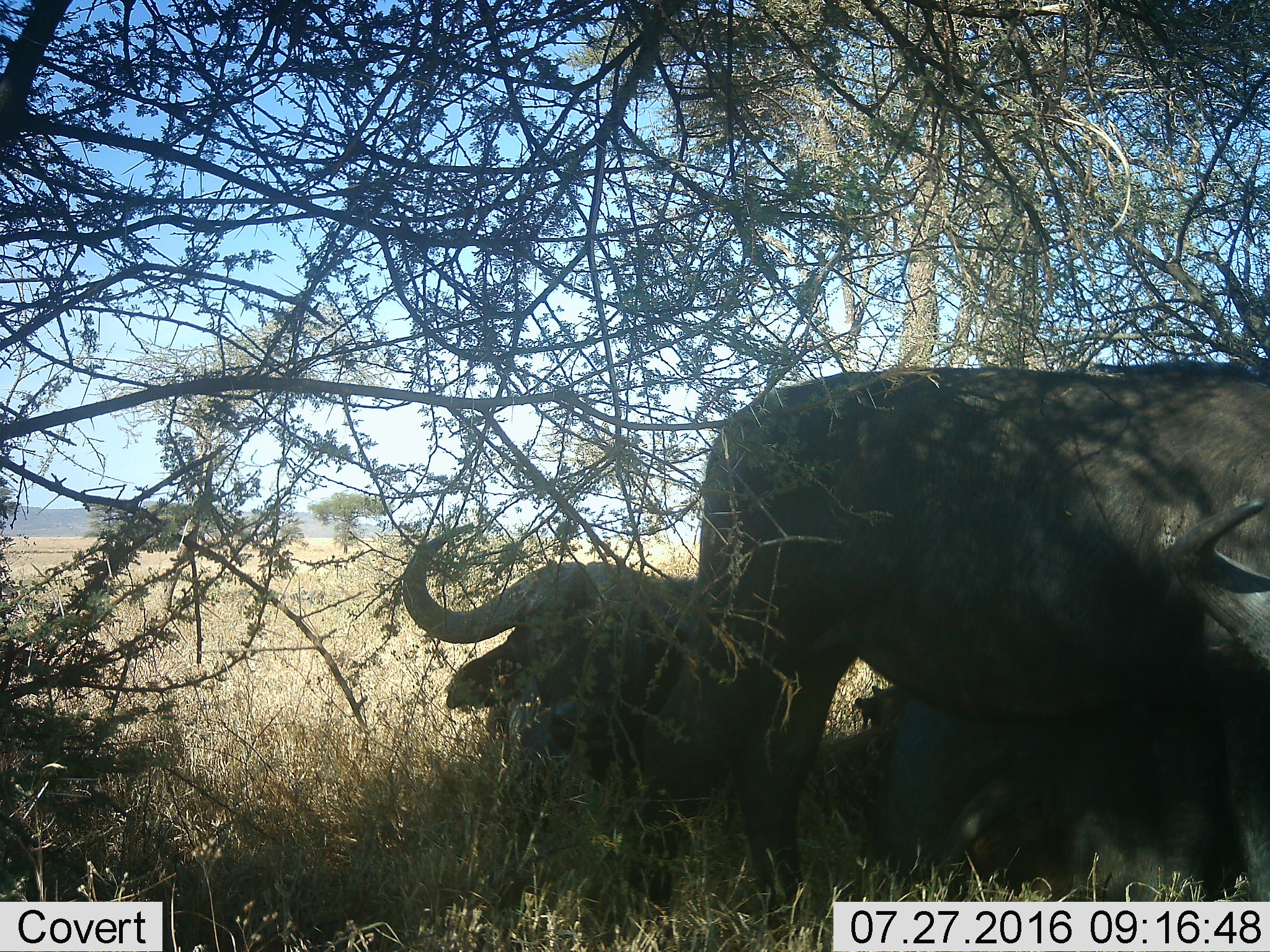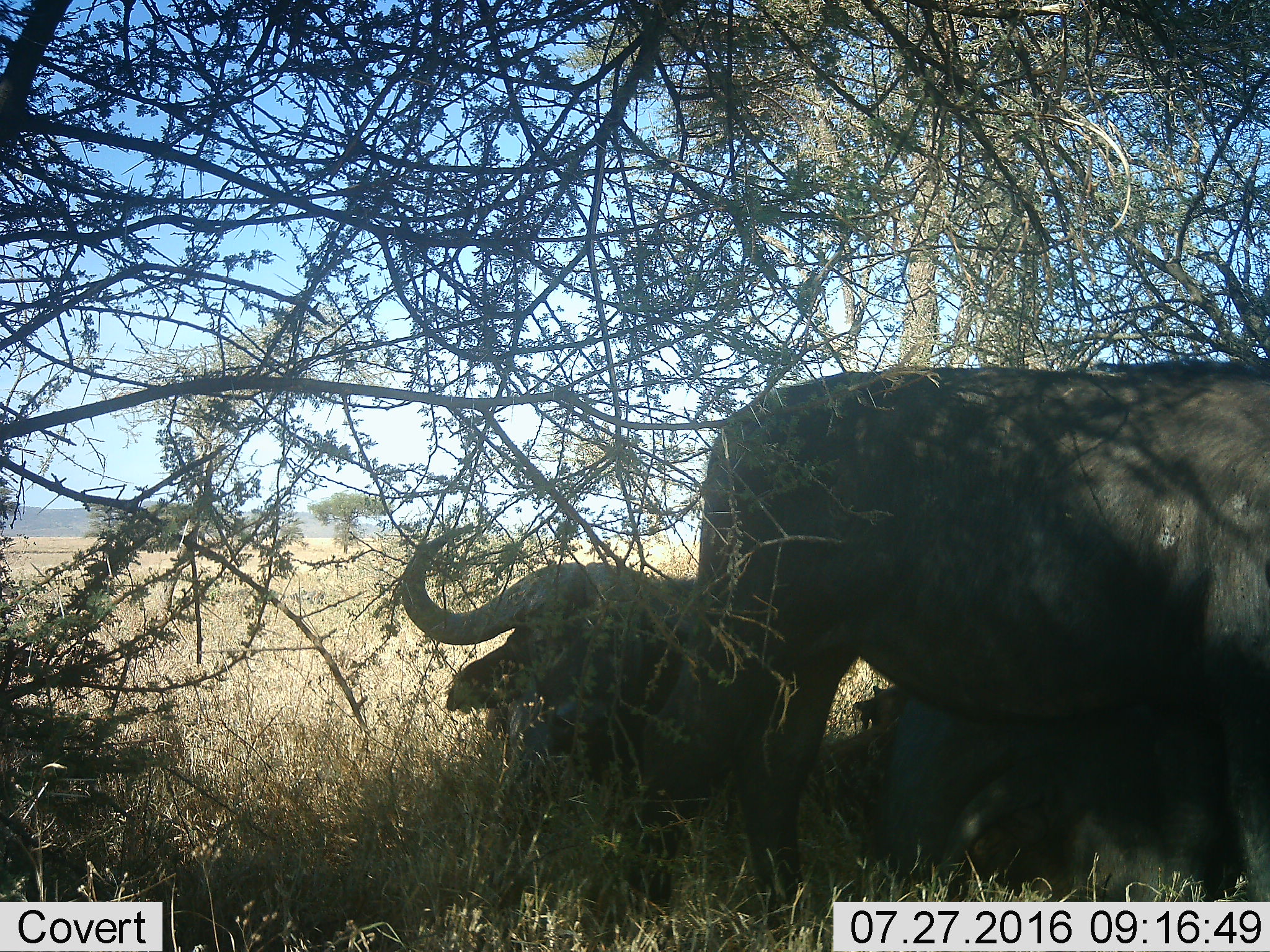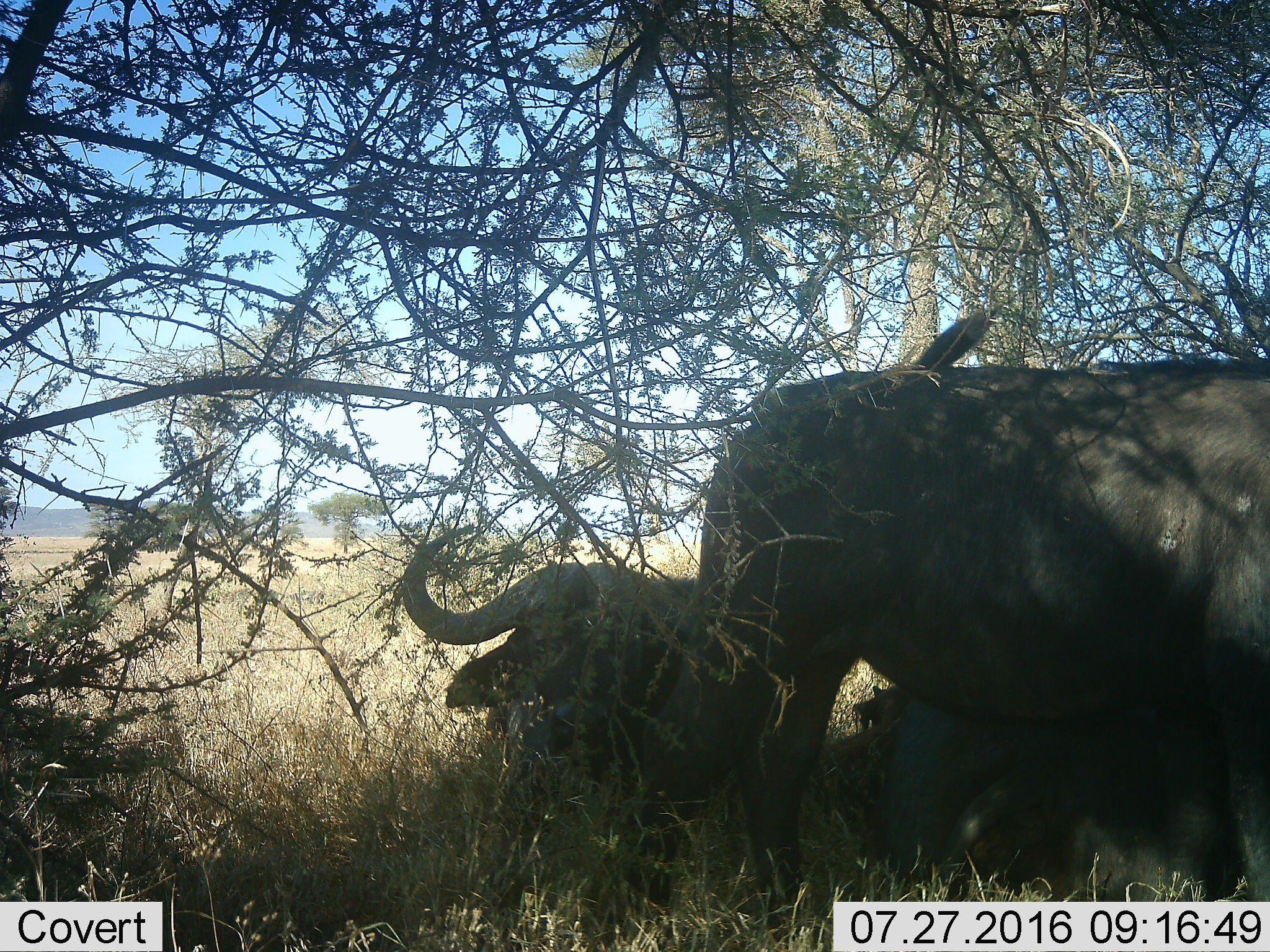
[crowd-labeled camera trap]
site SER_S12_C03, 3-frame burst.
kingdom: Animalia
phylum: Chordata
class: Mammalia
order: Artiodactyla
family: Bovidae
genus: Syncerus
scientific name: Syncerus caffer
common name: african buffalo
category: buffalo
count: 3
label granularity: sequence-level